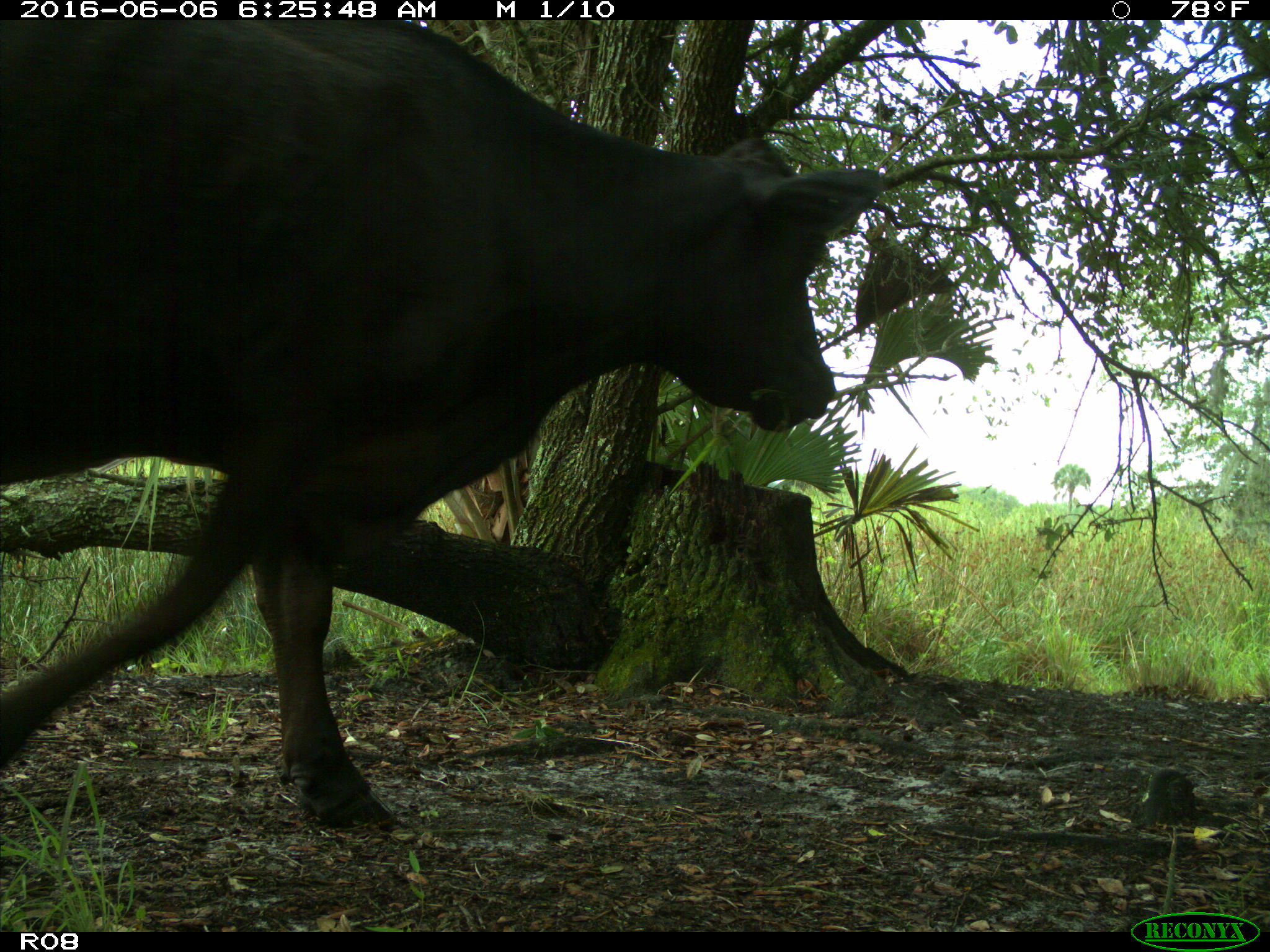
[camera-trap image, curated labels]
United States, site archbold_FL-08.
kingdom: Animalia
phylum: Chordata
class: Mammalia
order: Artiodactyla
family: Bovidae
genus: Bos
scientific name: Bos taurus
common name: domestic cow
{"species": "Bos taurus (domestic cow)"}